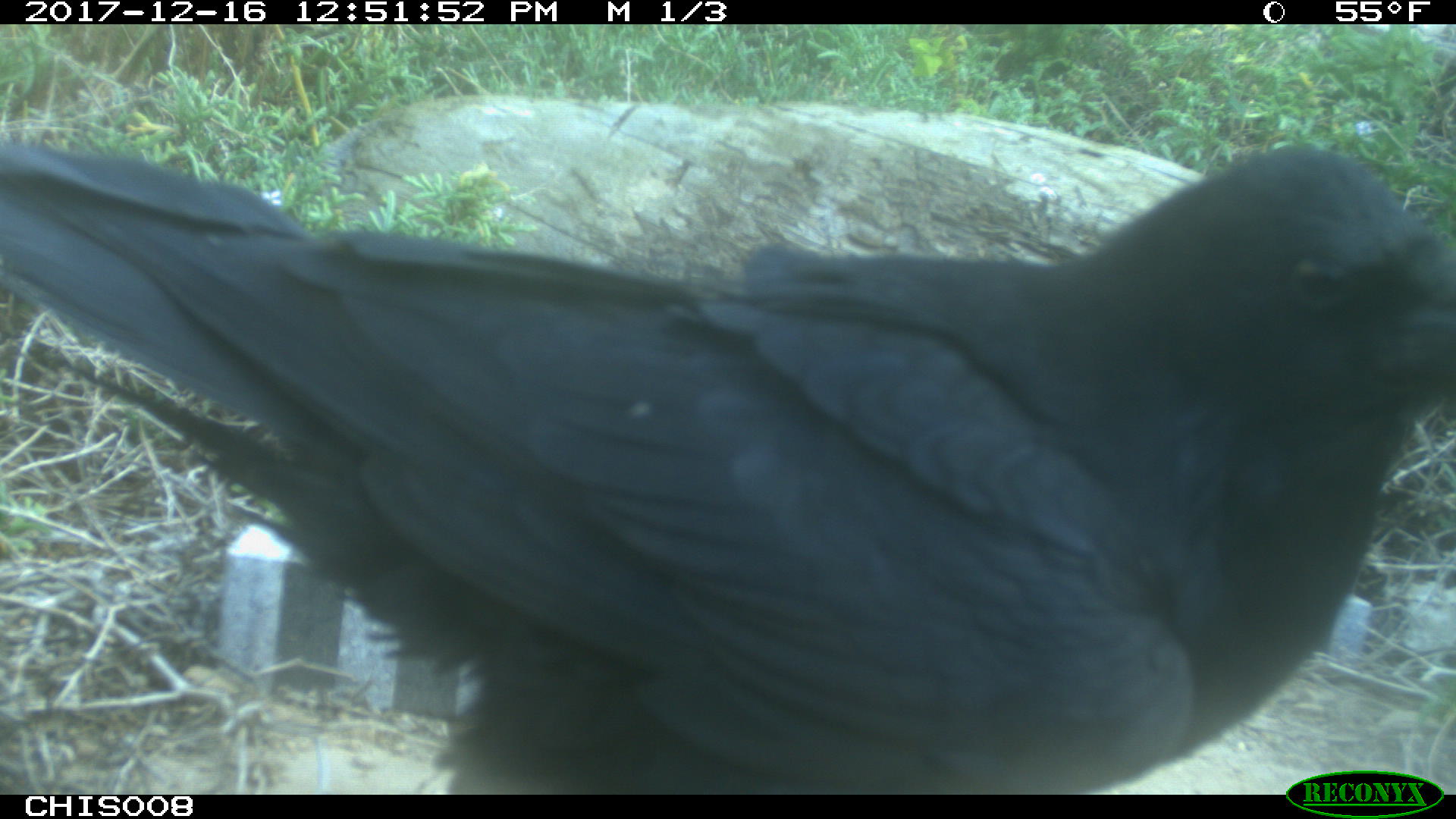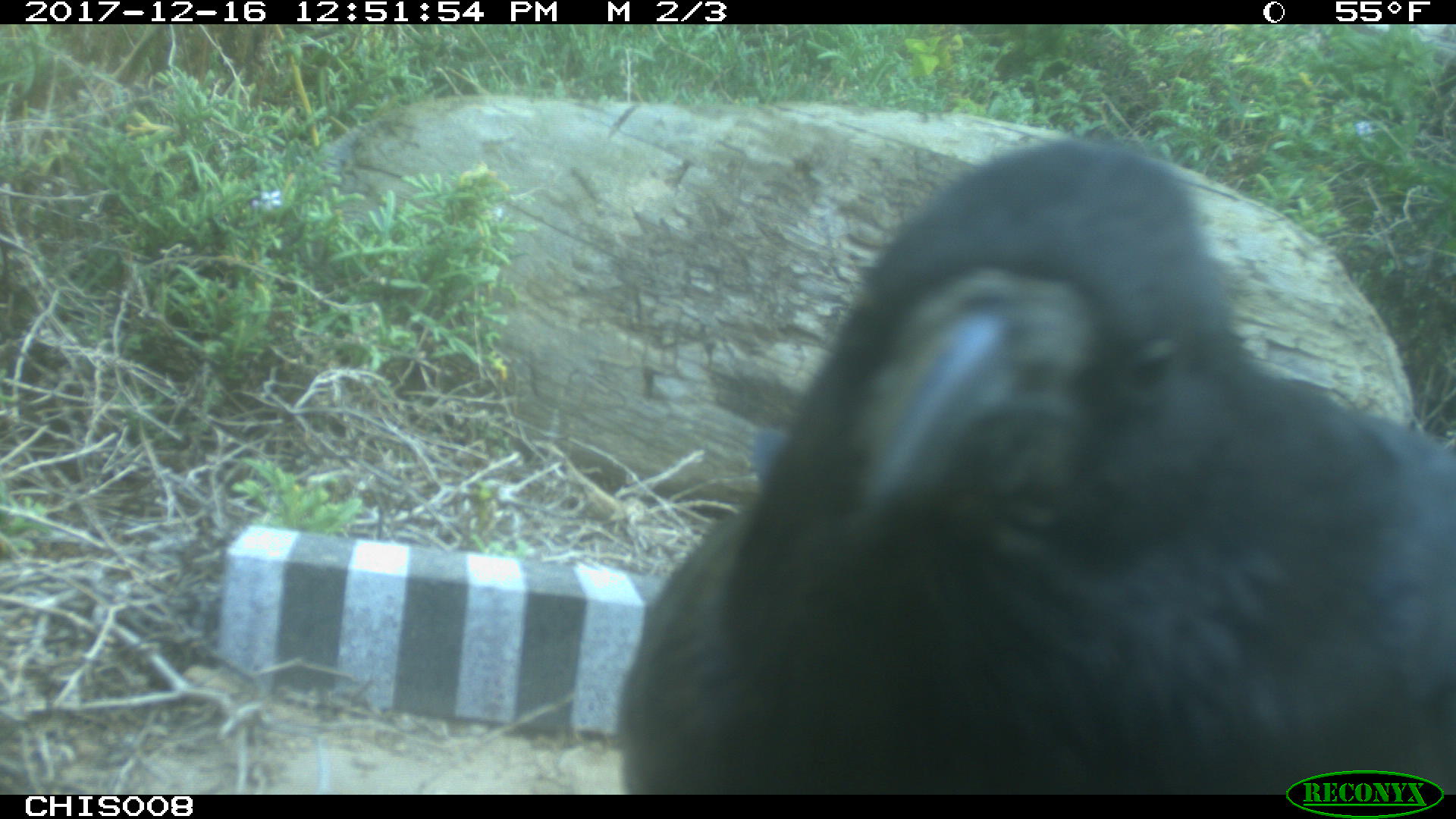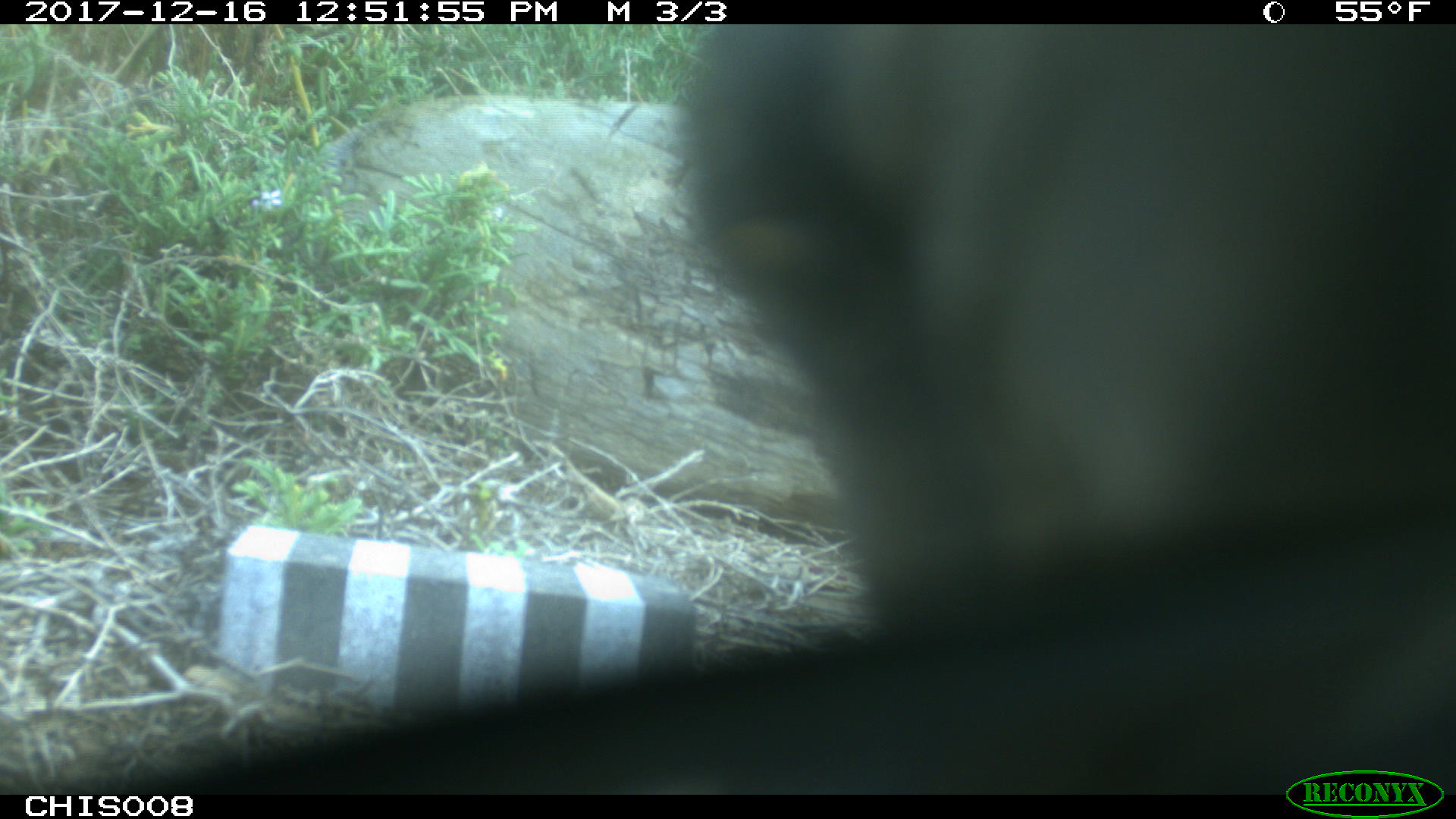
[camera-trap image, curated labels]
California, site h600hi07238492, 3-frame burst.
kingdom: Animalia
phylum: Chordata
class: Aves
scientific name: Aves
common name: bird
Bird (Aves).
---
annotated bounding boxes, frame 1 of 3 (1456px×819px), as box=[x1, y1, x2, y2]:
bird: box=[0, 140, 1455, 792]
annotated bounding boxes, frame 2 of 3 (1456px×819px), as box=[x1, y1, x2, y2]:
bird: box=[611, 142, 1455, 794]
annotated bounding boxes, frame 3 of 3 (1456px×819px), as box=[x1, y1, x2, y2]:
bird: box=[0, 21, 1453, 792]